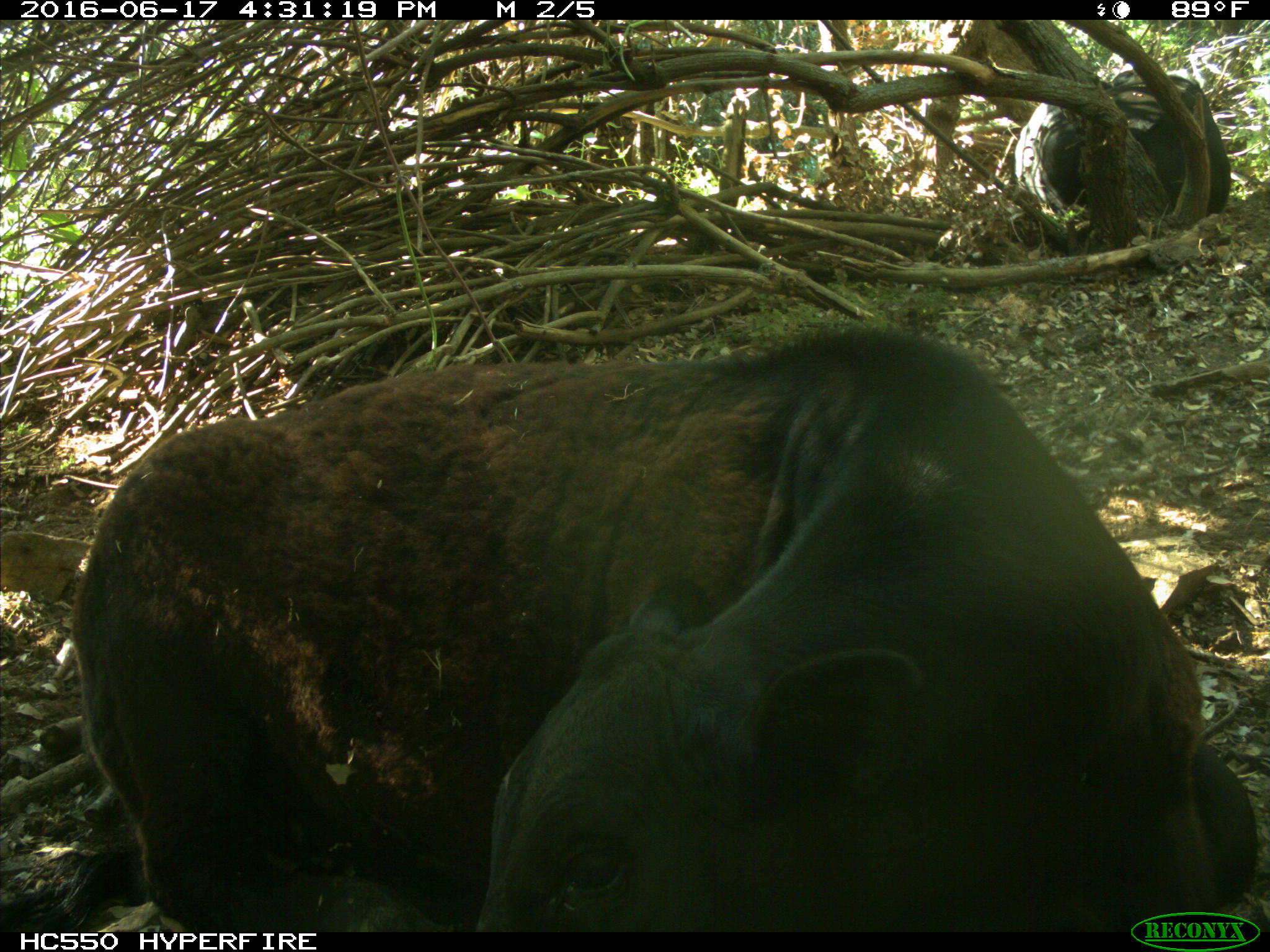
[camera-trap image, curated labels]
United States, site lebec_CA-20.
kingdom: Animalia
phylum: Chordata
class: Mammalia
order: Artiodactyla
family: Bovidae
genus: Bos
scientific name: Bos taurus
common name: domestic cow